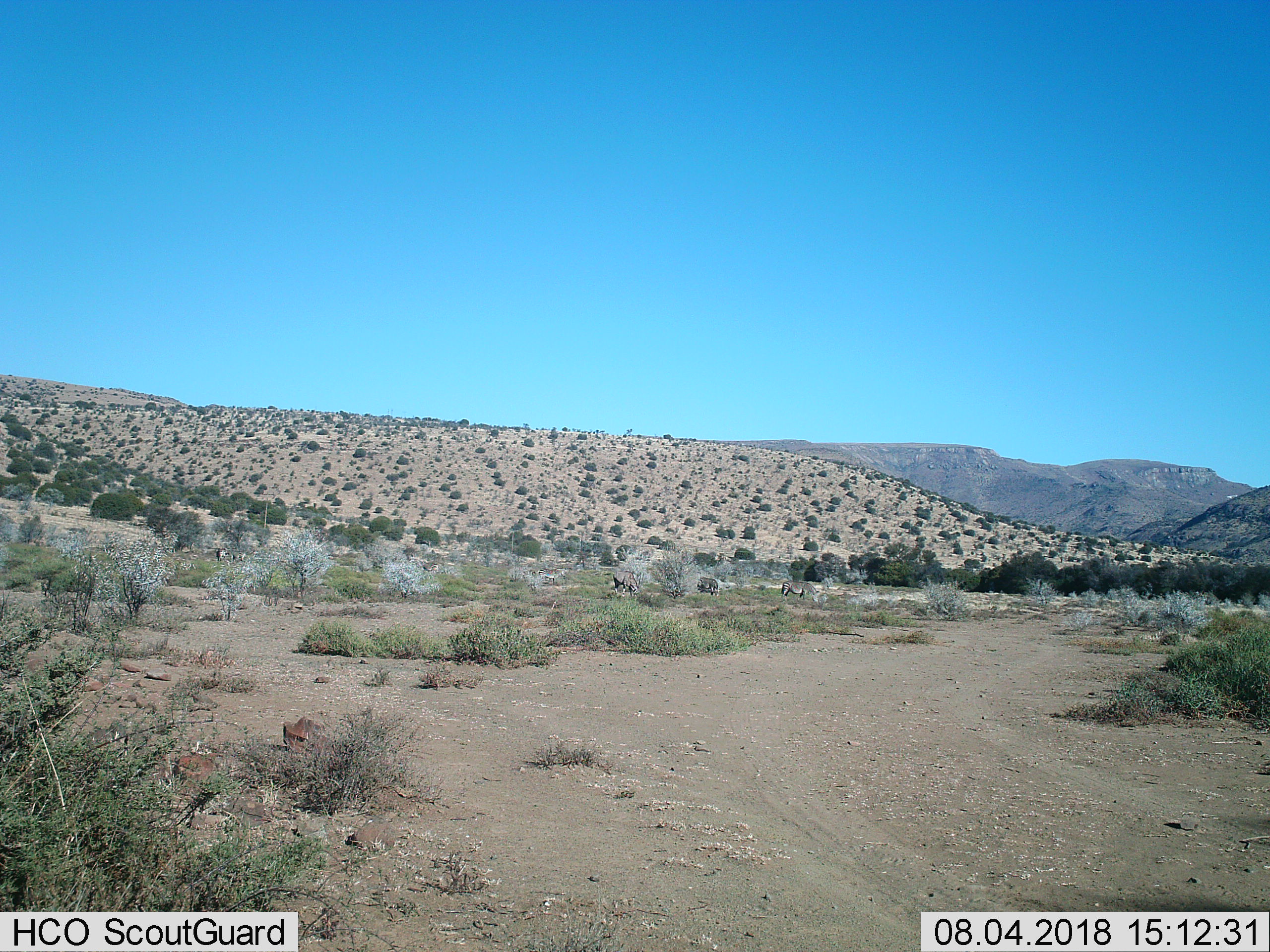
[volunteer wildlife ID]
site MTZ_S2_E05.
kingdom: Animalia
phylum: Chordata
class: Mammalia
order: Perissodactyla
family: Equidae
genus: Equus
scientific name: Equus zebra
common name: mountain zebra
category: zebramountain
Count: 3.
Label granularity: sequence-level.